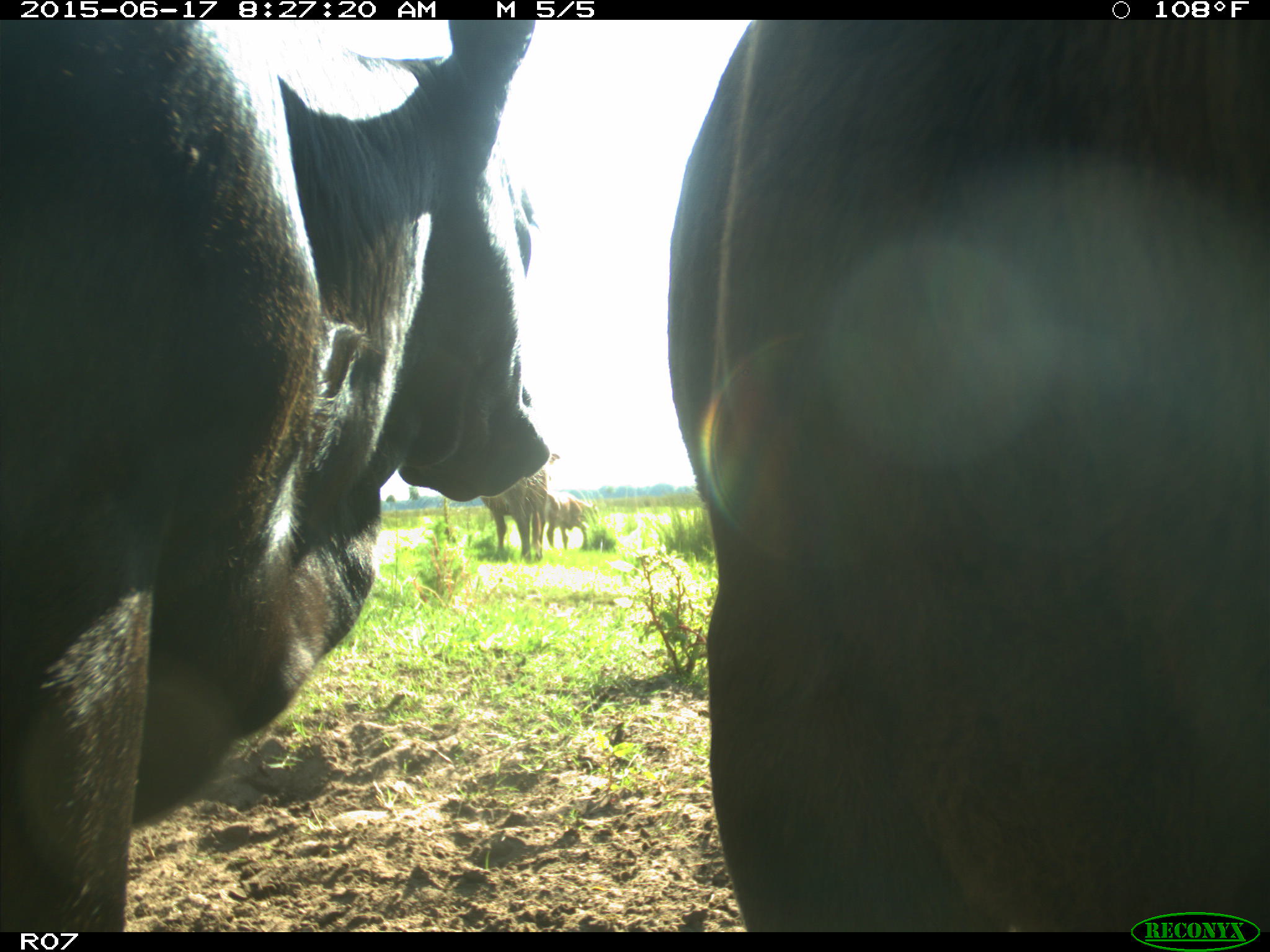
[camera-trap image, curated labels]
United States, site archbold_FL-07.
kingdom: Animalia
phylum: Chordata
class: Mammalia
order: Artiodactyla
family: Bovidae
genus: Bos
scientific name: Bos taurus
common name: domestic cow